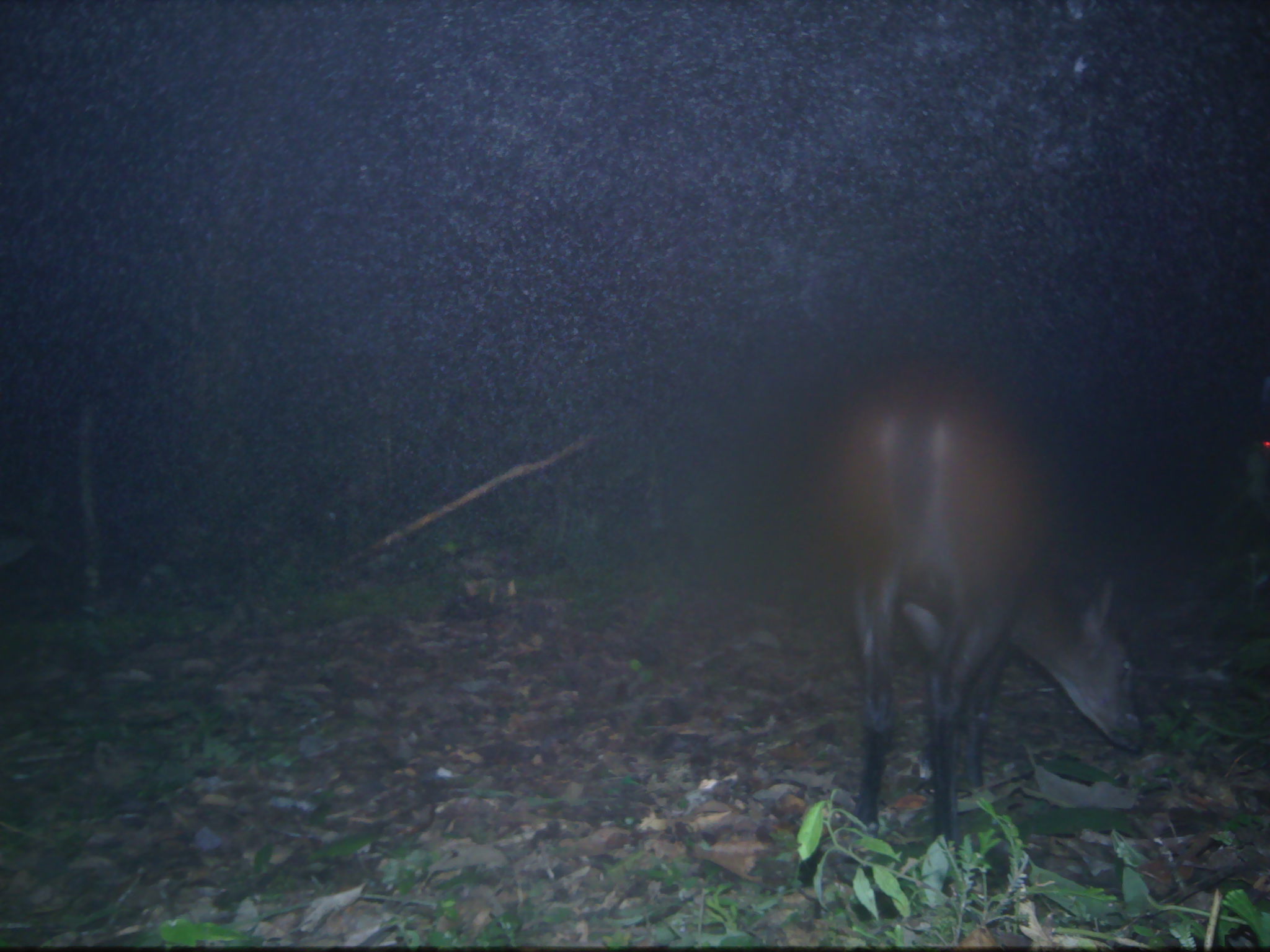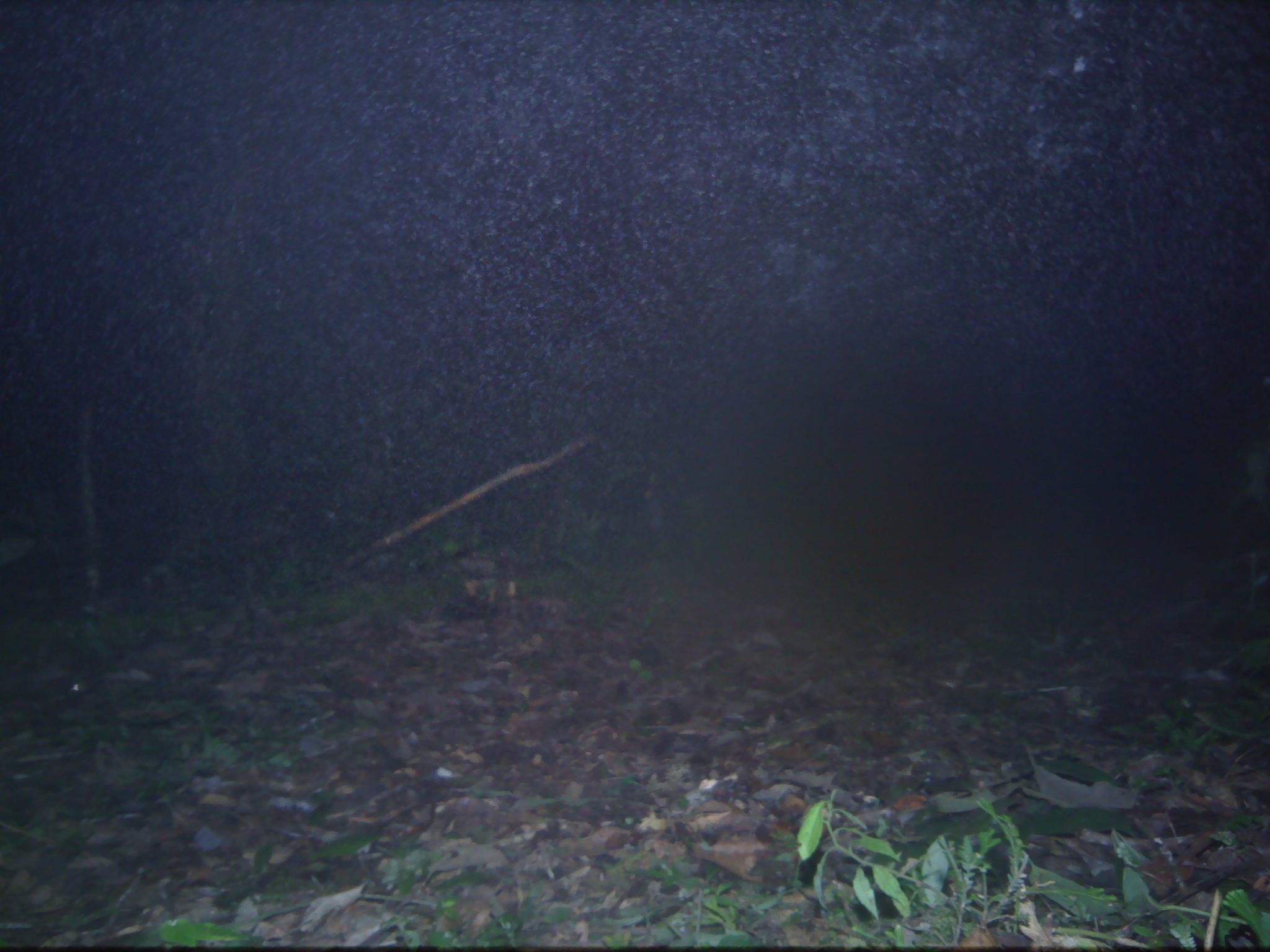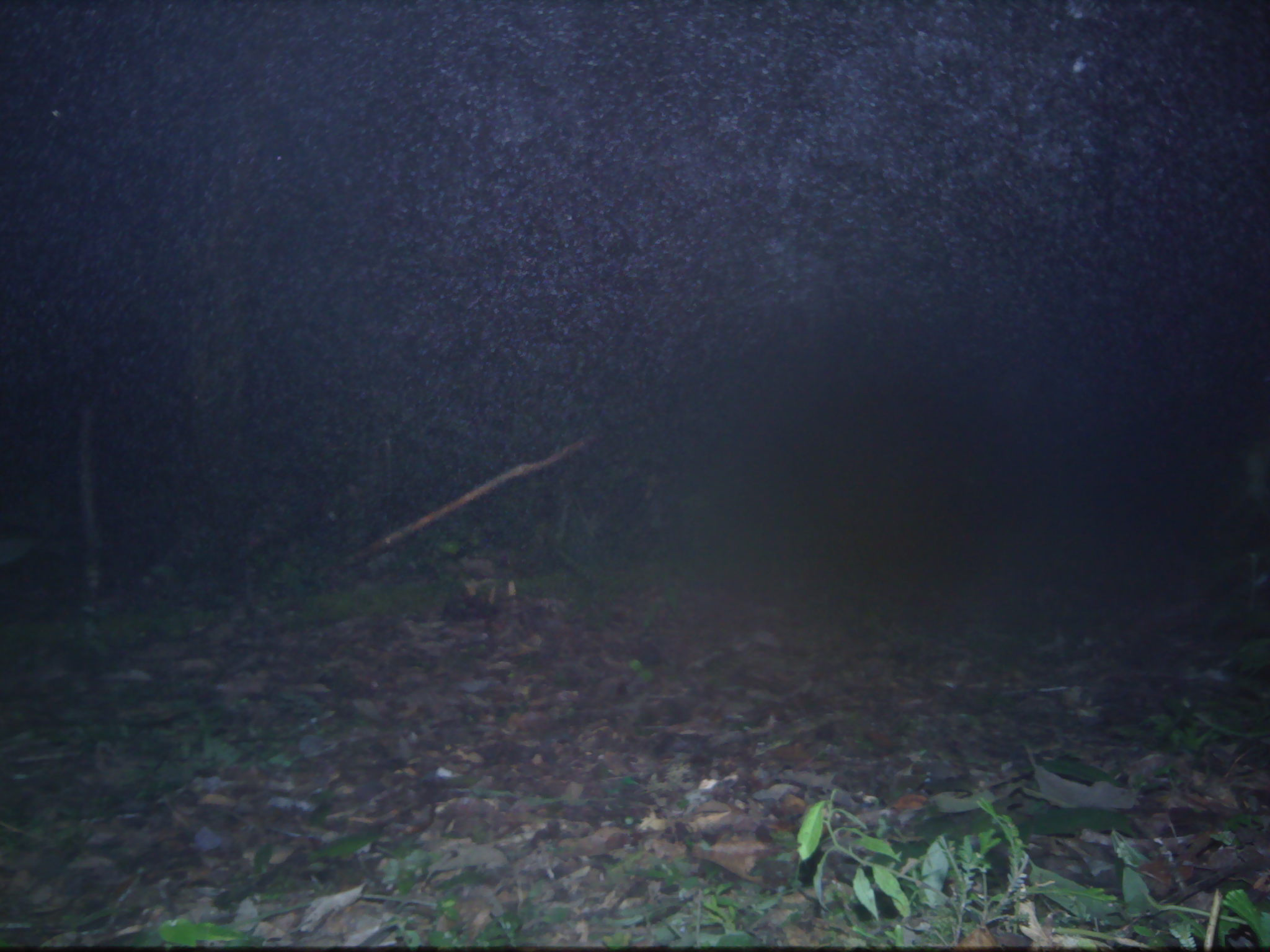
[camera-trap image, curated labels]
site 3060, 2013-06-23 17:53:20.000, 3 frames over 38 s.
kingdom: Animalia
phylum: Chordata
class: Mammalia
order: Artiodactyla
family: Cervidae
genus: Muntiacus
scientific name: Muntiacus muntjak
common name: southern red muntjac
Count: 1.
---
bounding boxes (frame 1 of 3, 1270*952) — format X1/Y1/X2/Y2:
muntiacus muntjak: 805/347/1142/849; 1241/376/1270/526